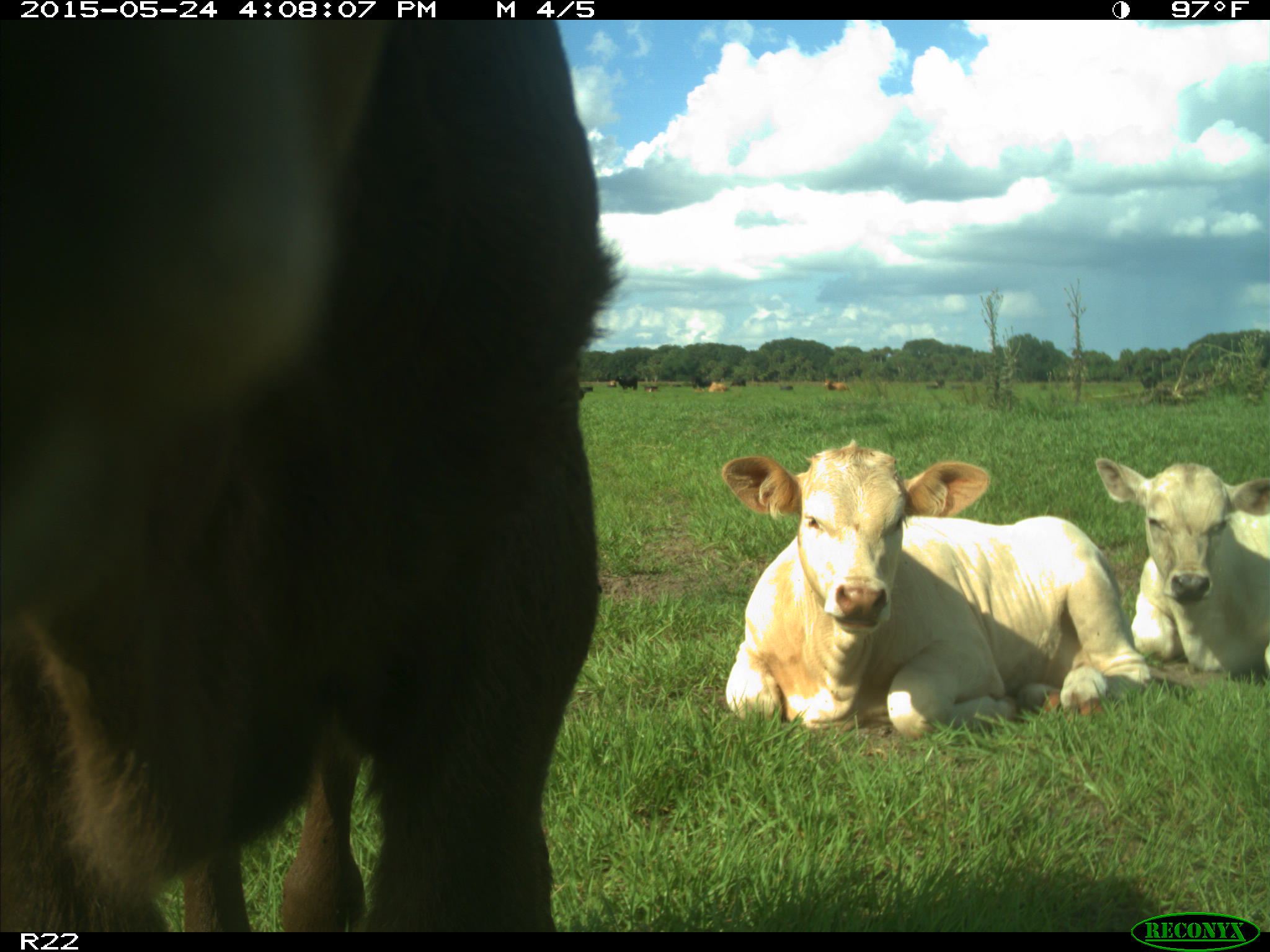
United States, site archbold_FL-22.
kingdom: Animalia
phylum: Chordata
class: Mammalia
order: Artiodactyla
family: Bovidae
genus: Bos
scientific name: Bos taurus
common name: domestic cow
Bos taurus (domestic cow).